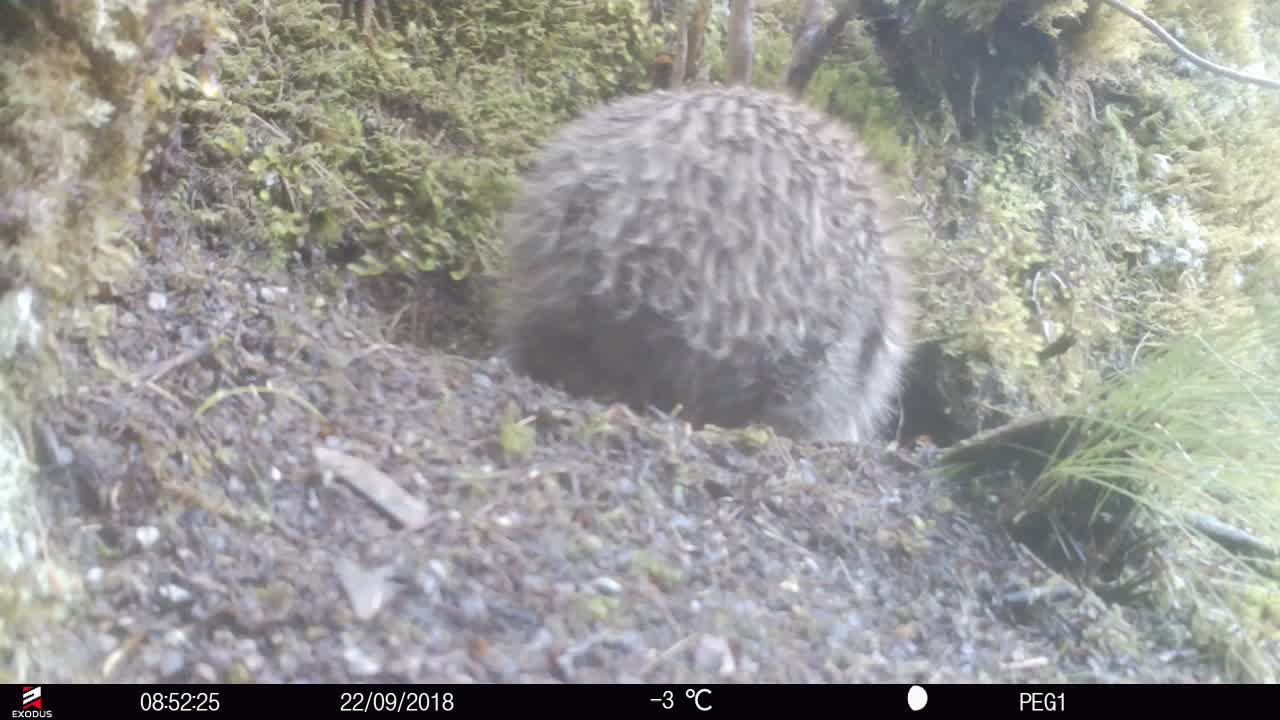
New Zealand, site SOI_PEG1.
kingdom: Animalia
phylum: Chordata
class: Aves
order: Apterygiformes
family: Apterygidae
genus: Apteryx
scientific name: Apteryx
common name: kiwi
Kiwi (Apteryx).